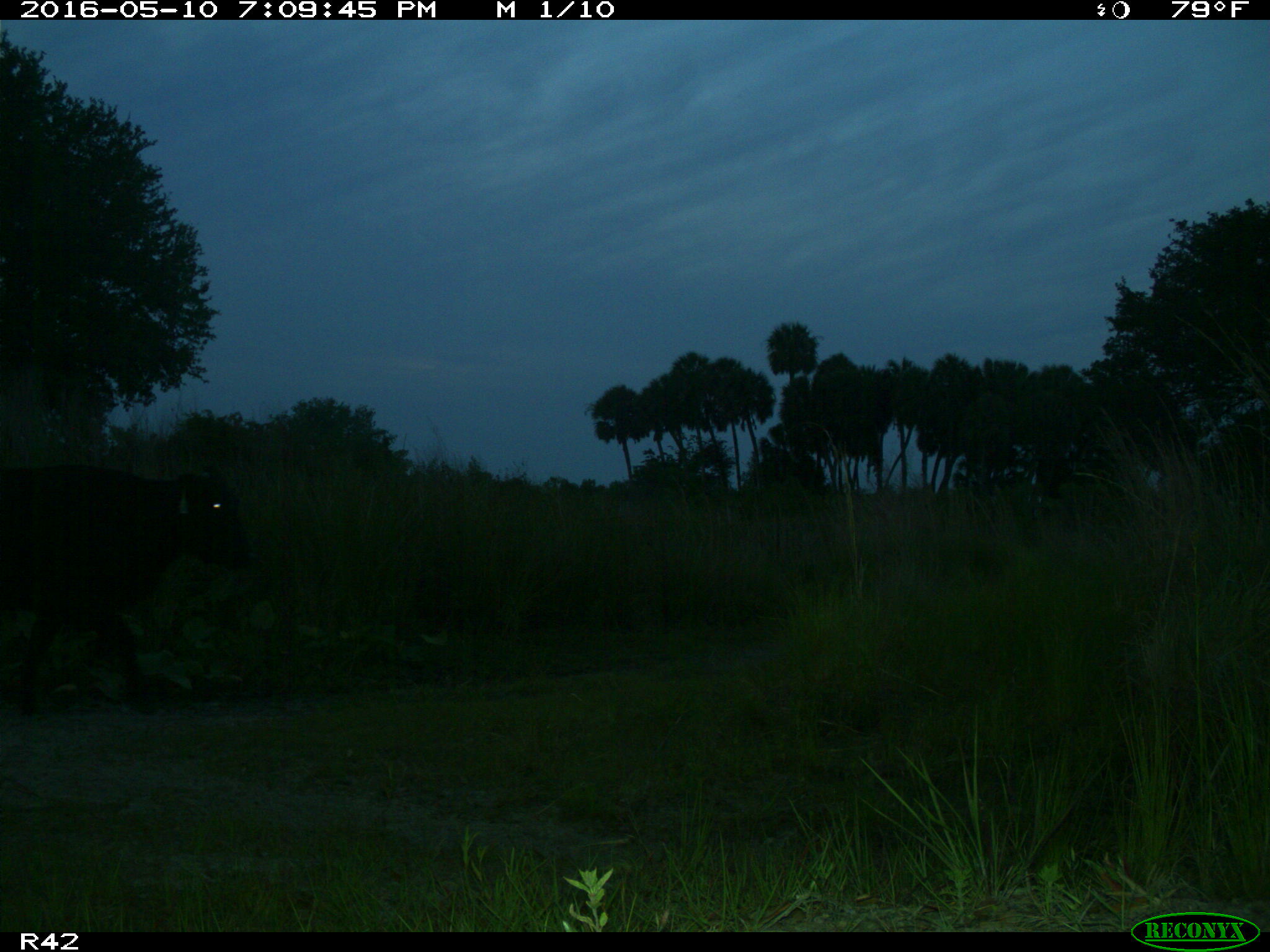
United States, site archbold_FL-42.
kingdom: Animalia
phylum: Chordata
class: Mammalia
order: Artiodactyla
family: Bovidae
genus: Bos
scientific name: Bos taurus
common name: domestic cow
Bos taurus (domestic cow).